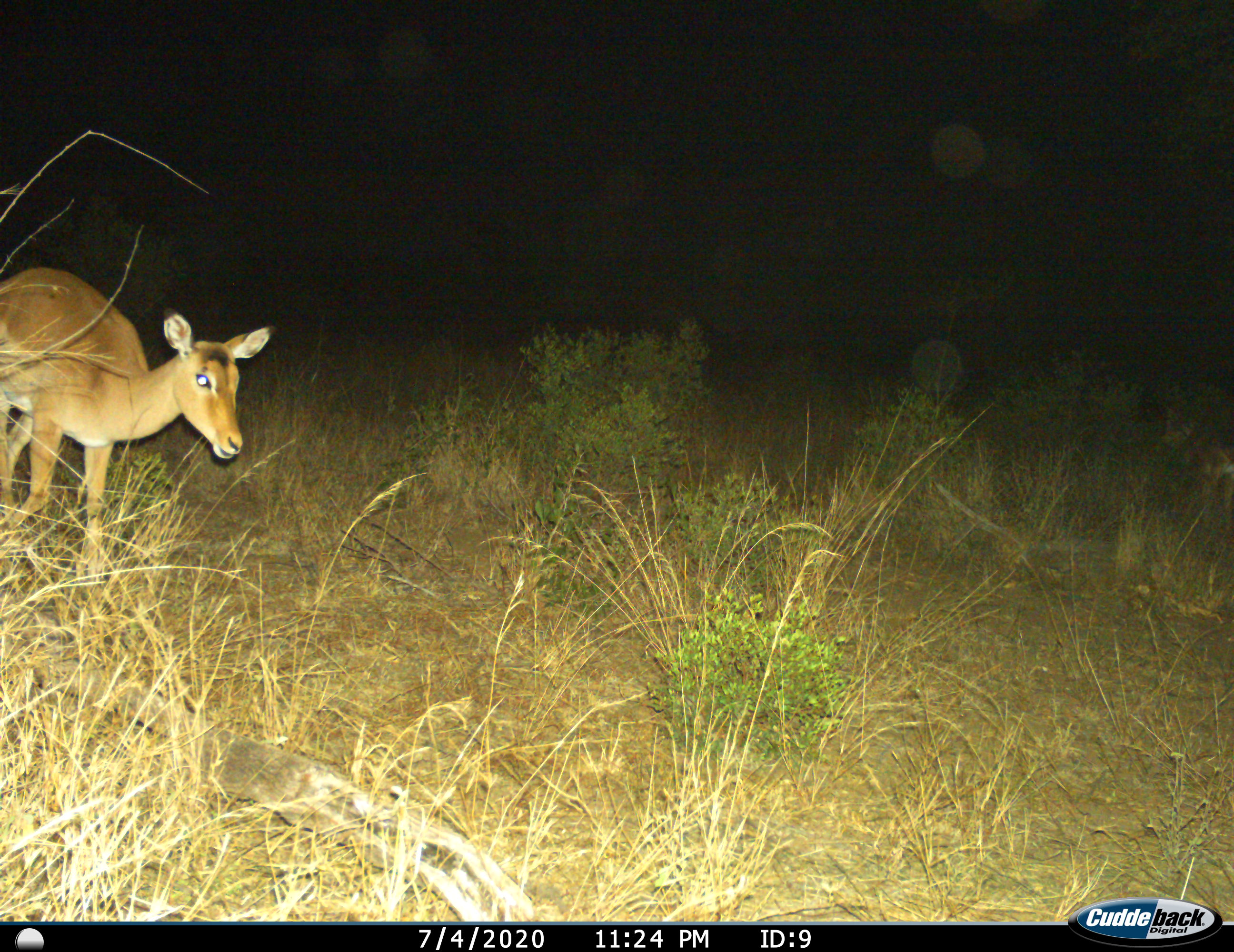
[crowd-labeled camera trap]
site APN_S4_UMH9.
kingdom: Animalia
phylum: Chordata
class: Mammalia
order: Artiodactyla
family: Bovidae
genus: Aepyceros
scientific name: Aepyceros melampus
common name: impala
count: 1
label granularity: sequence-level